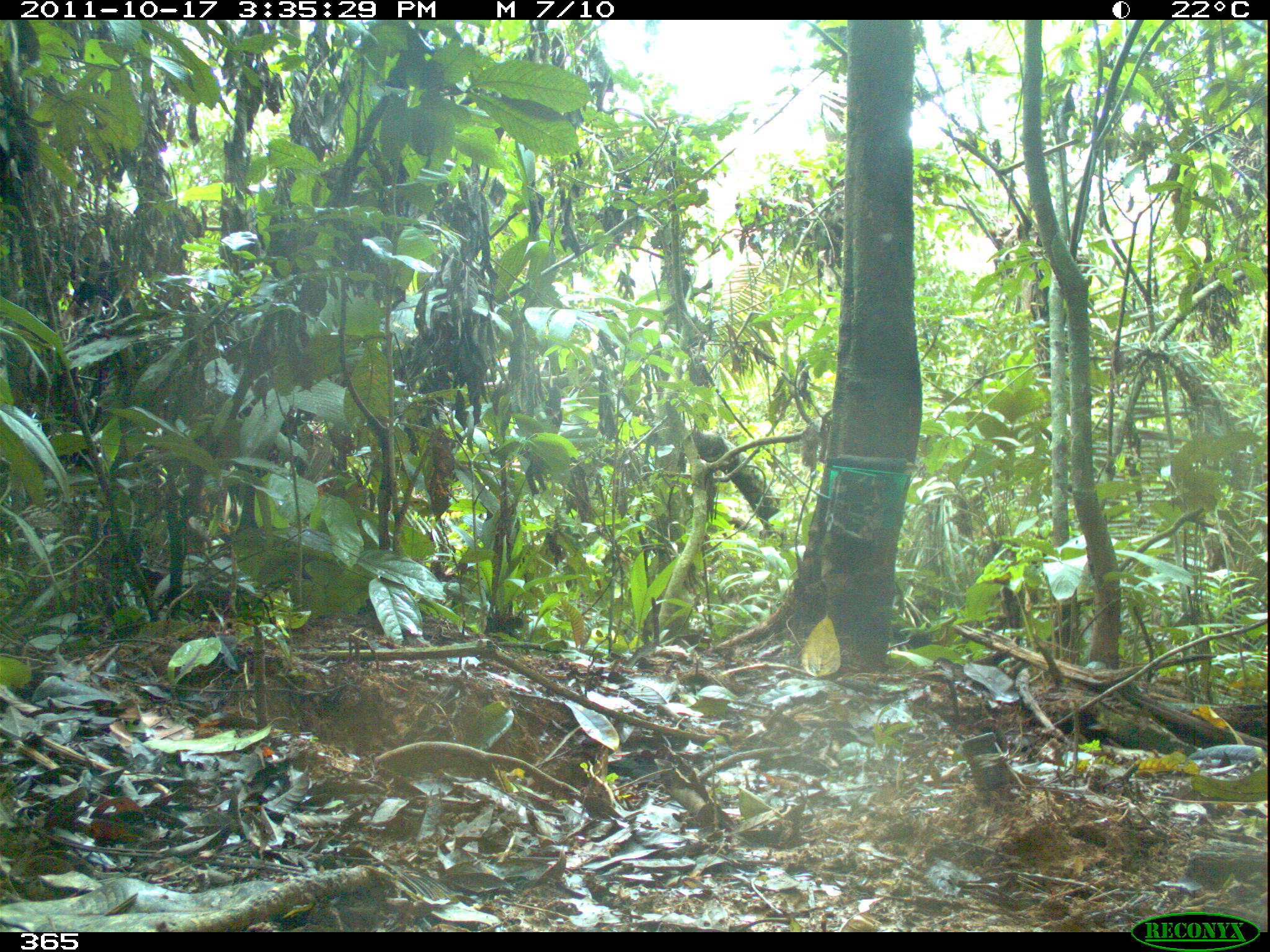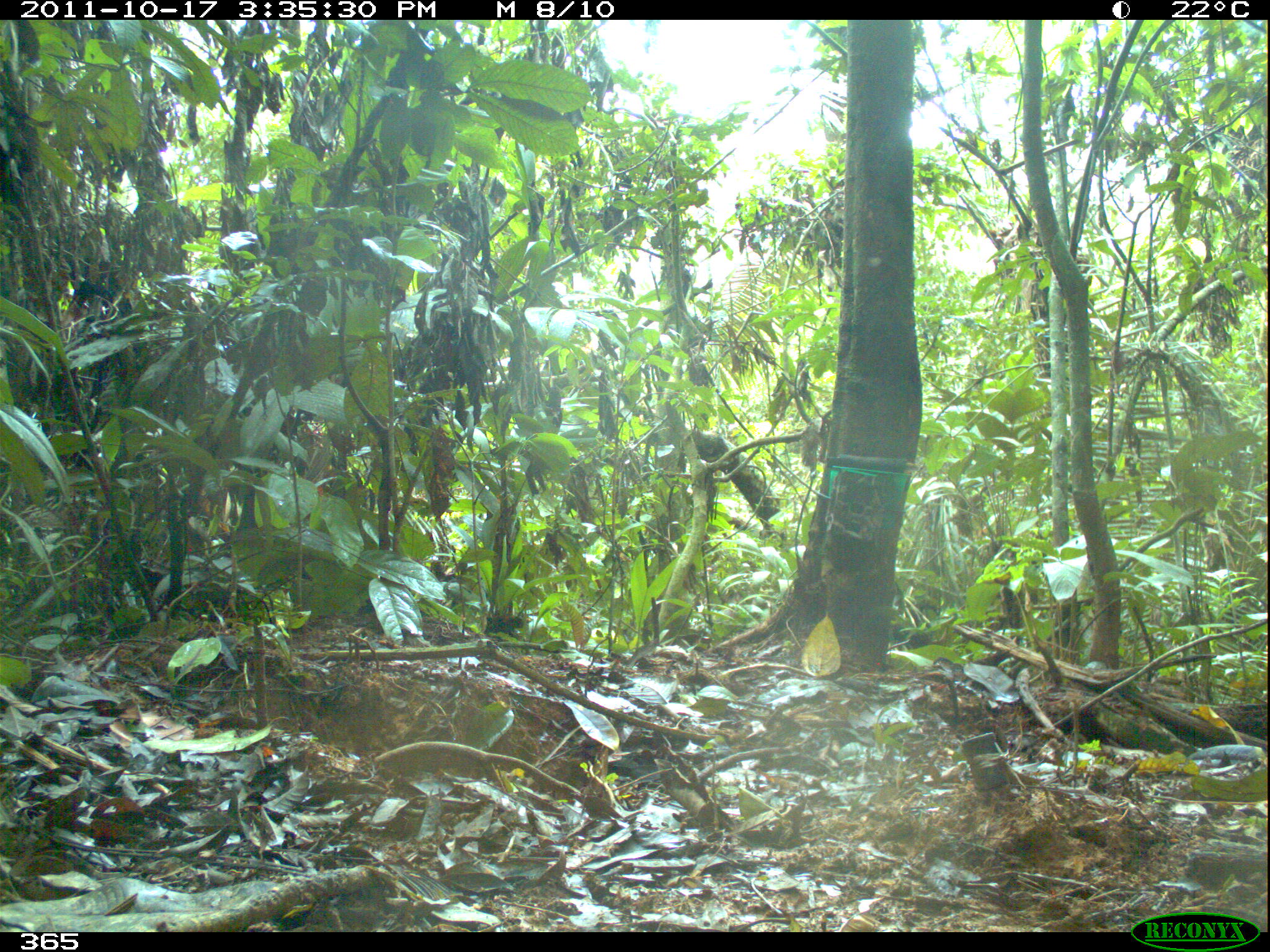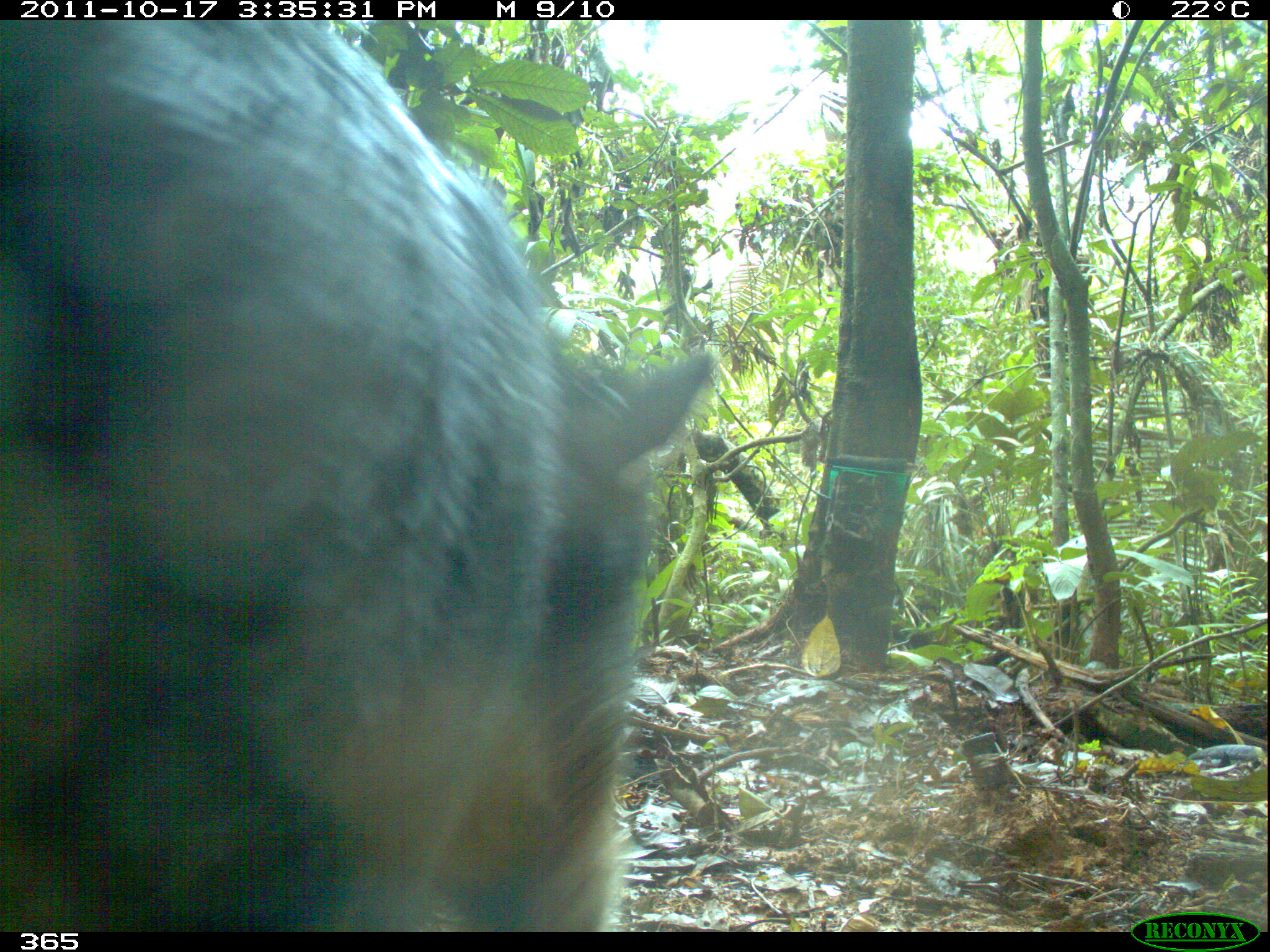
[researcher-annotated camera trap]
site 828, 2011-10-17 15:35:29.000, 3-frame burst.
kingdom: Animalia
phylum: Chordata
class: Mammalia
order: Artiodactyla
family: Tayassuidae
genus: Tayassu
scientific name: Tayassu pecari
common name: white-lipped peccary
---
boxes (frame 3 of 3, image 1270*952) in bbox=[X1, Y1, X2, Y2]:
tayassu pecari: bbox=[0, 19, 714, 931]